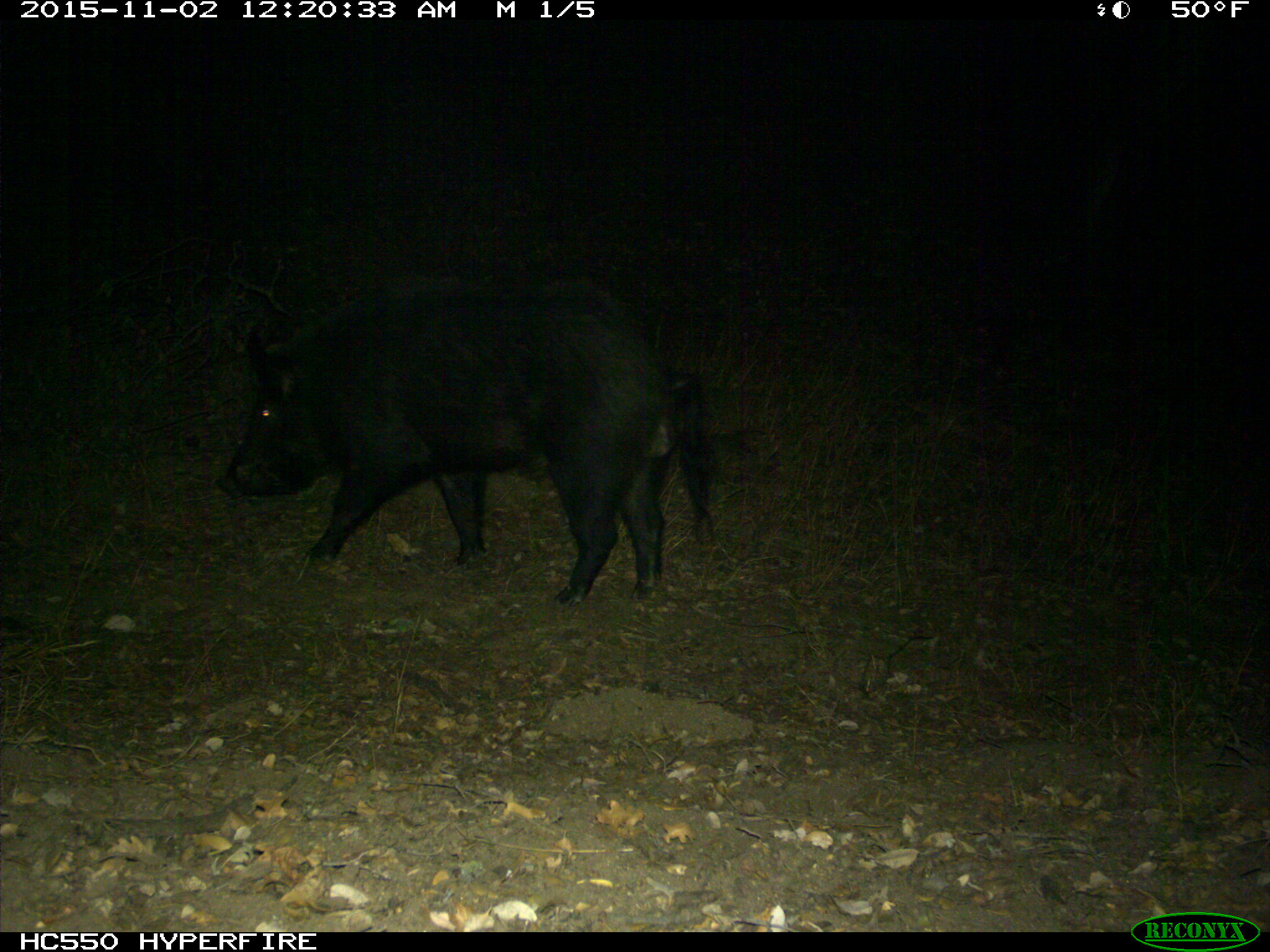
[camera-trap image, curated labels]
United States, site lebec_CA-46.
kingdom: Animalia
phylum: Chordata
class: Mammalia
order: Artiodactyla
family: Suidae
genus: Sus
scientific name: Sus scrofa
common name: wild boar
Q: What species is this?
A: Sus scrofa (wild boar).